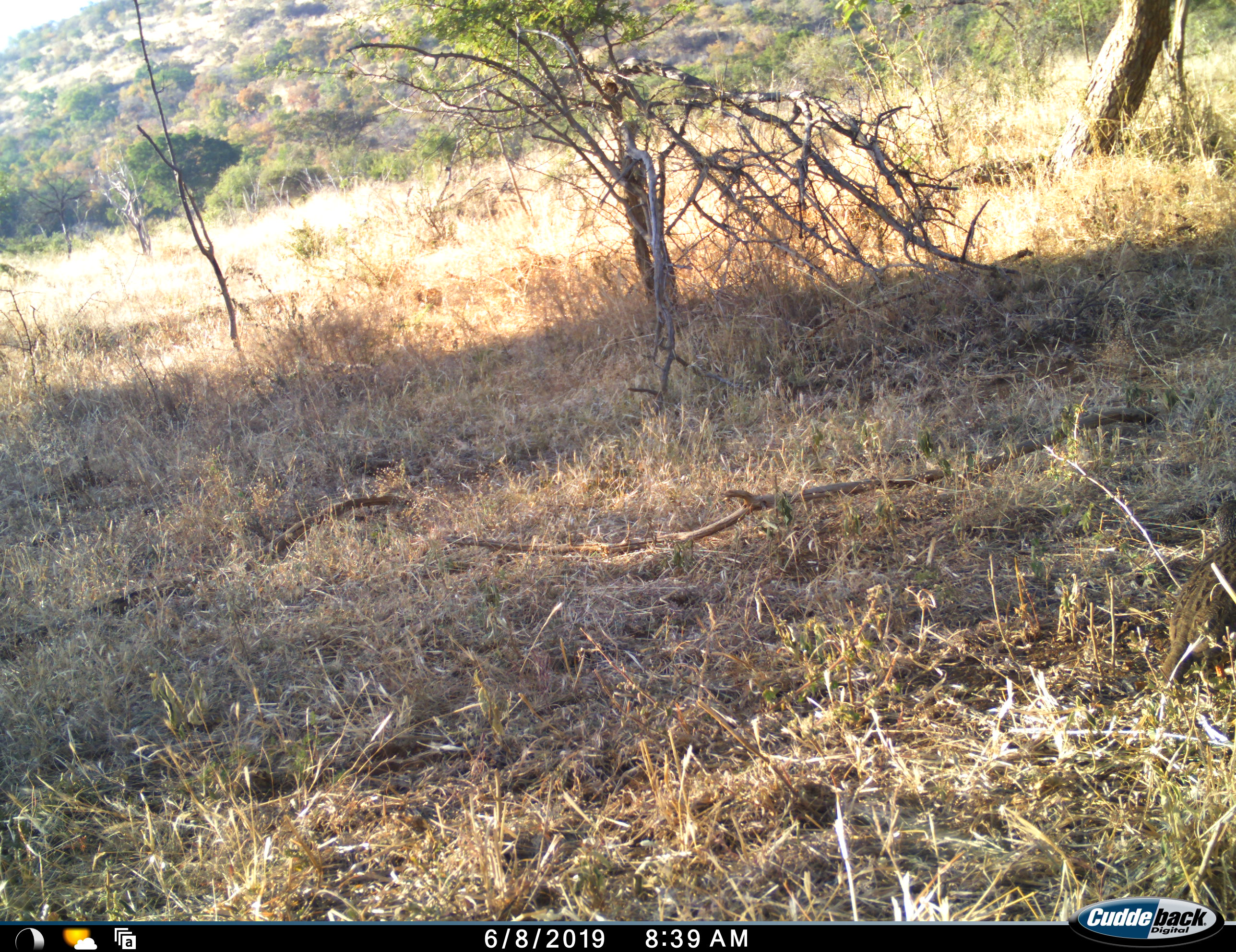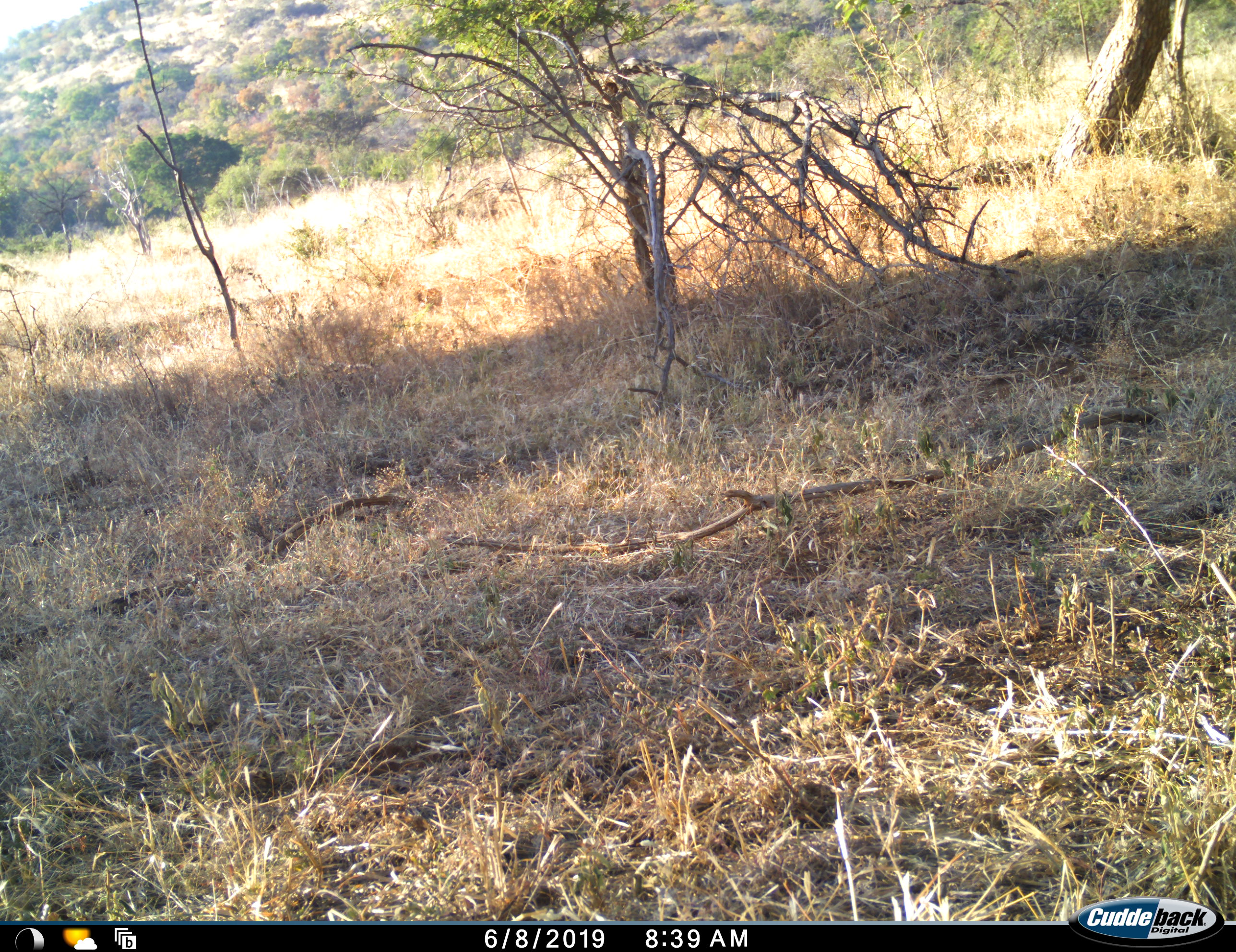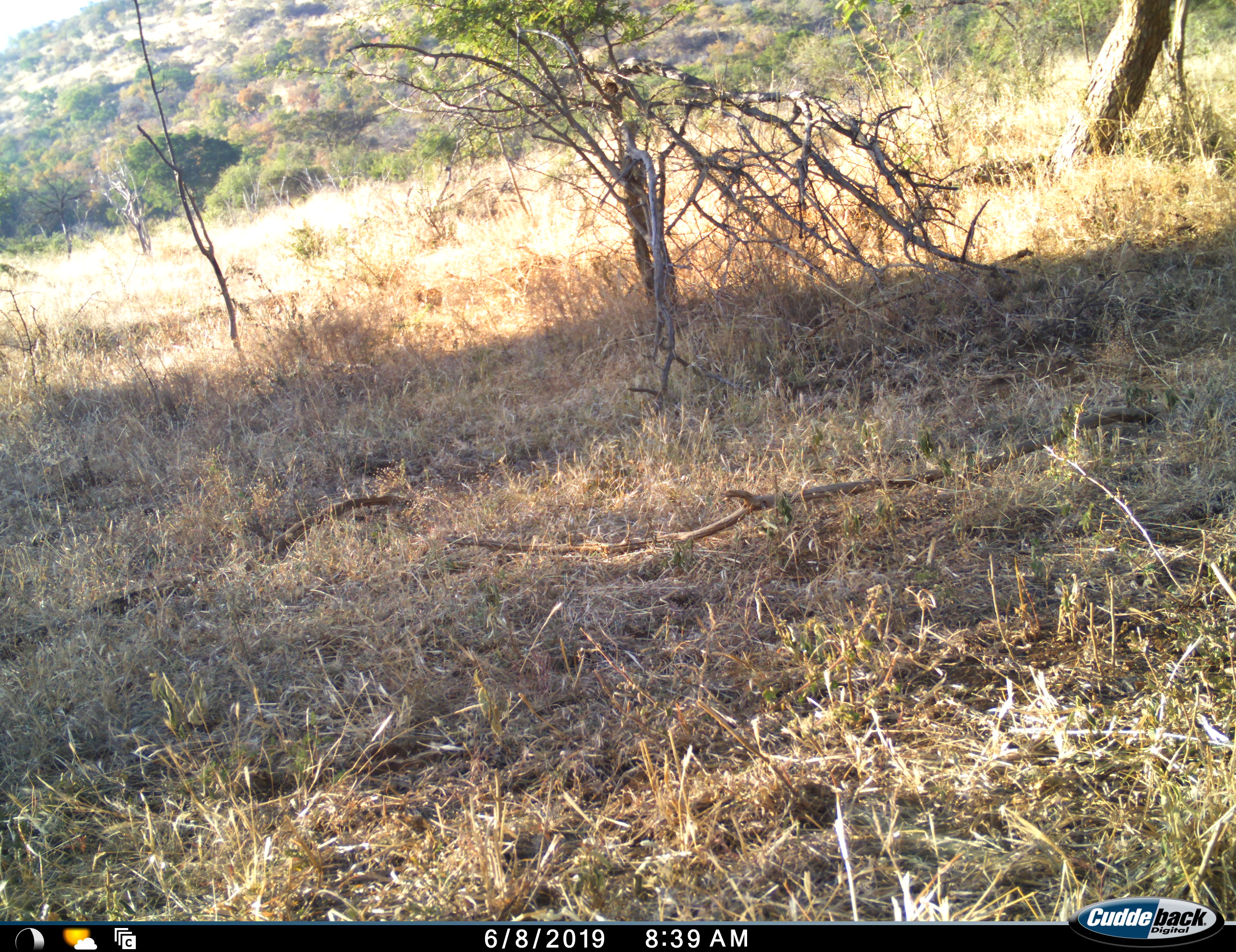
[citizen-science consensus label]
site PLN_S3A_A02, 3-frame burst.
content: unidentified animal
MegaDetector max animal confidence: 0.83